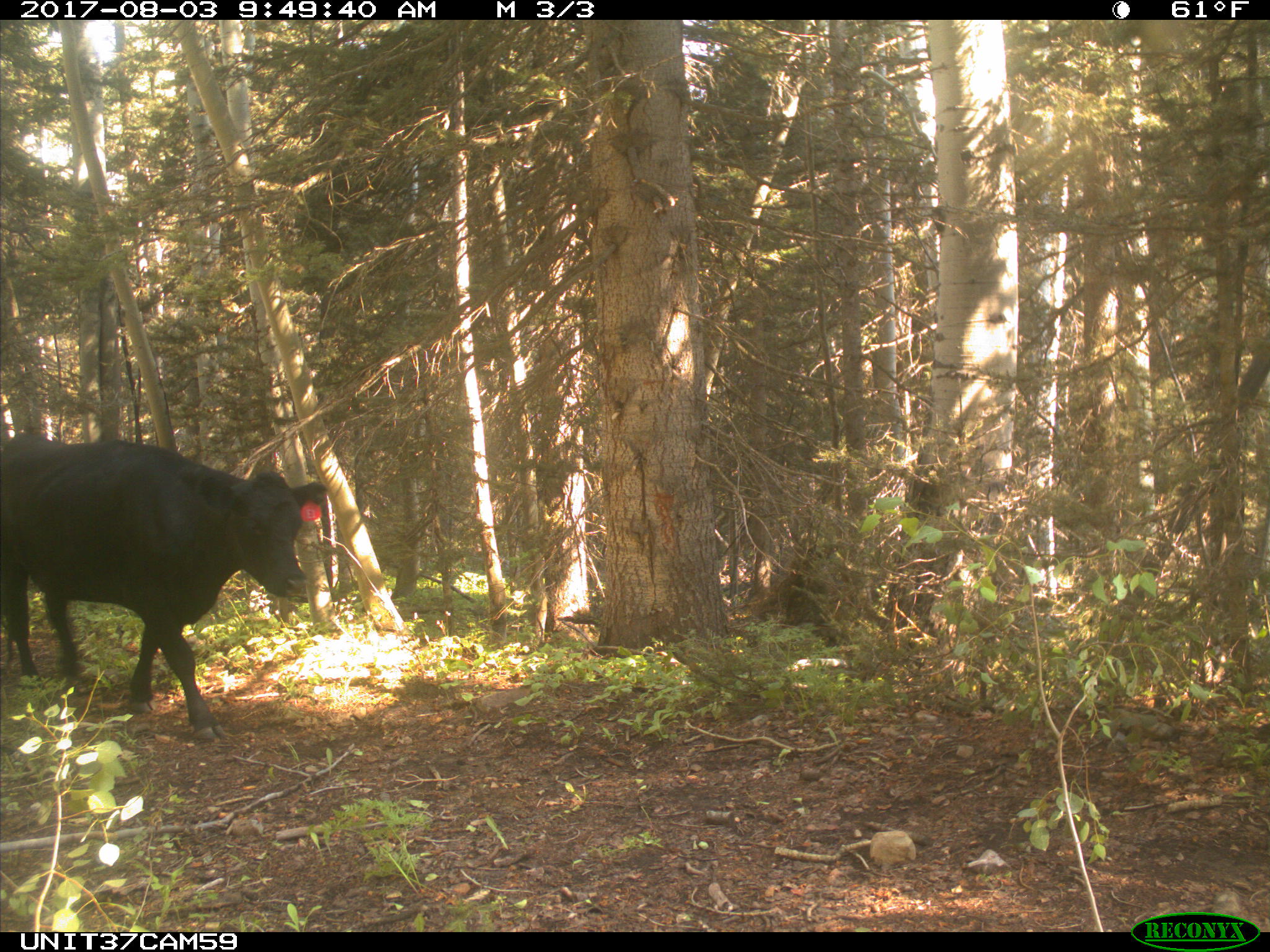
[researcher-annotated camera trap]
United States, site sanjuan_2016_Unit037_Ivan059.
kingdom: Animalia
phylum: Chordata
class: Mammalia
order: Artiodactyla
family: Bovidae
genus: Bos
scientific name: Bos taurus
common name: domestic cow